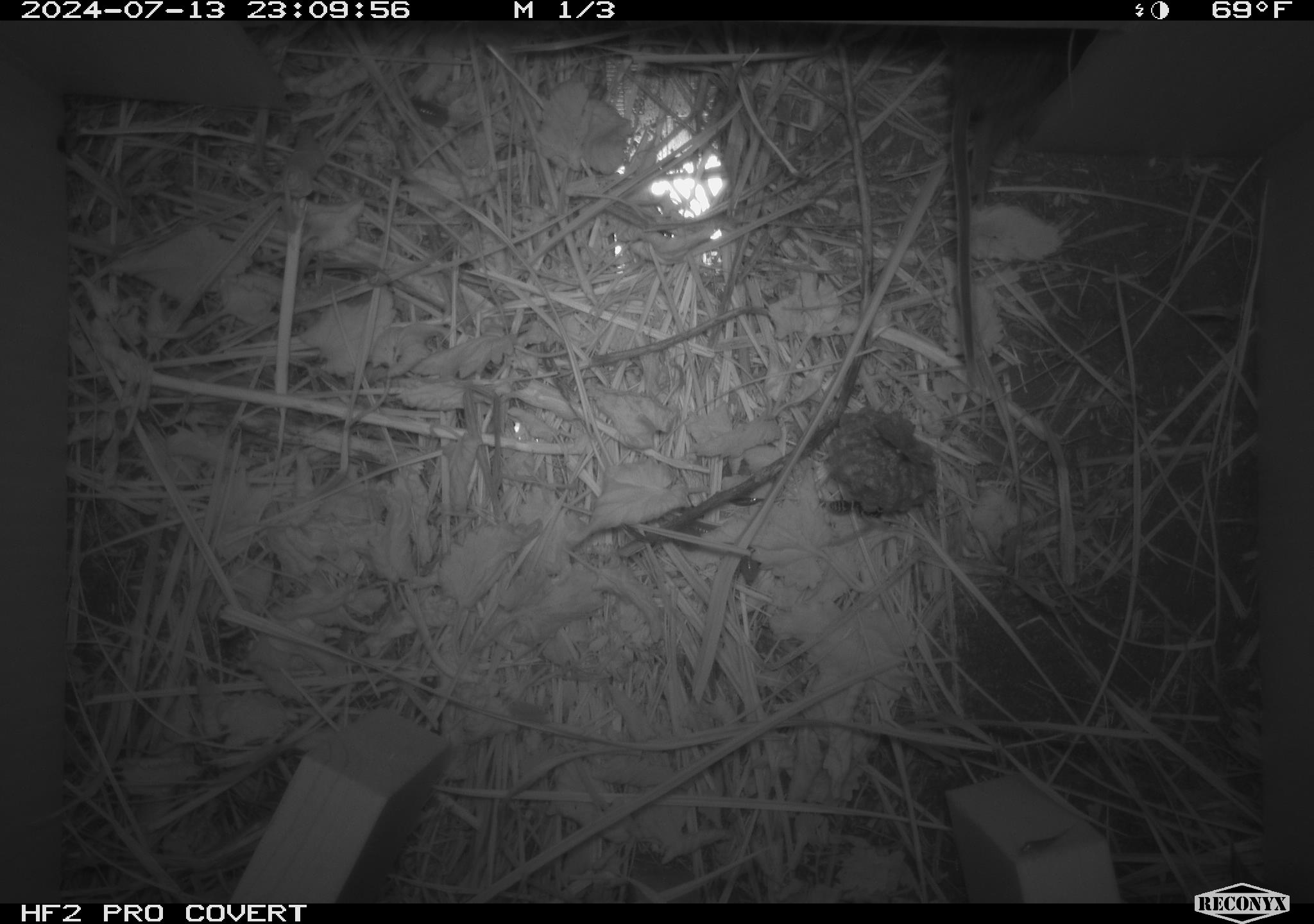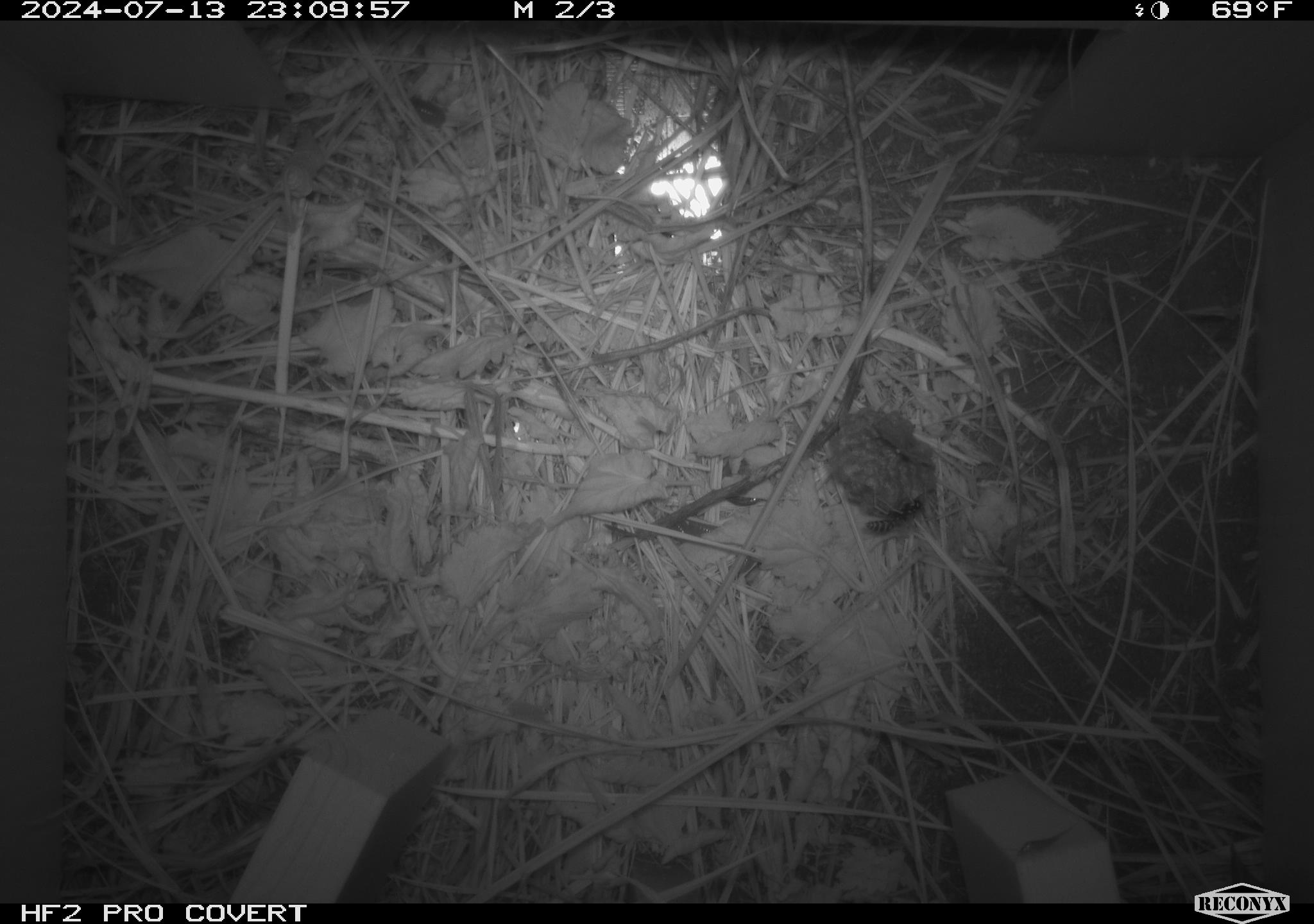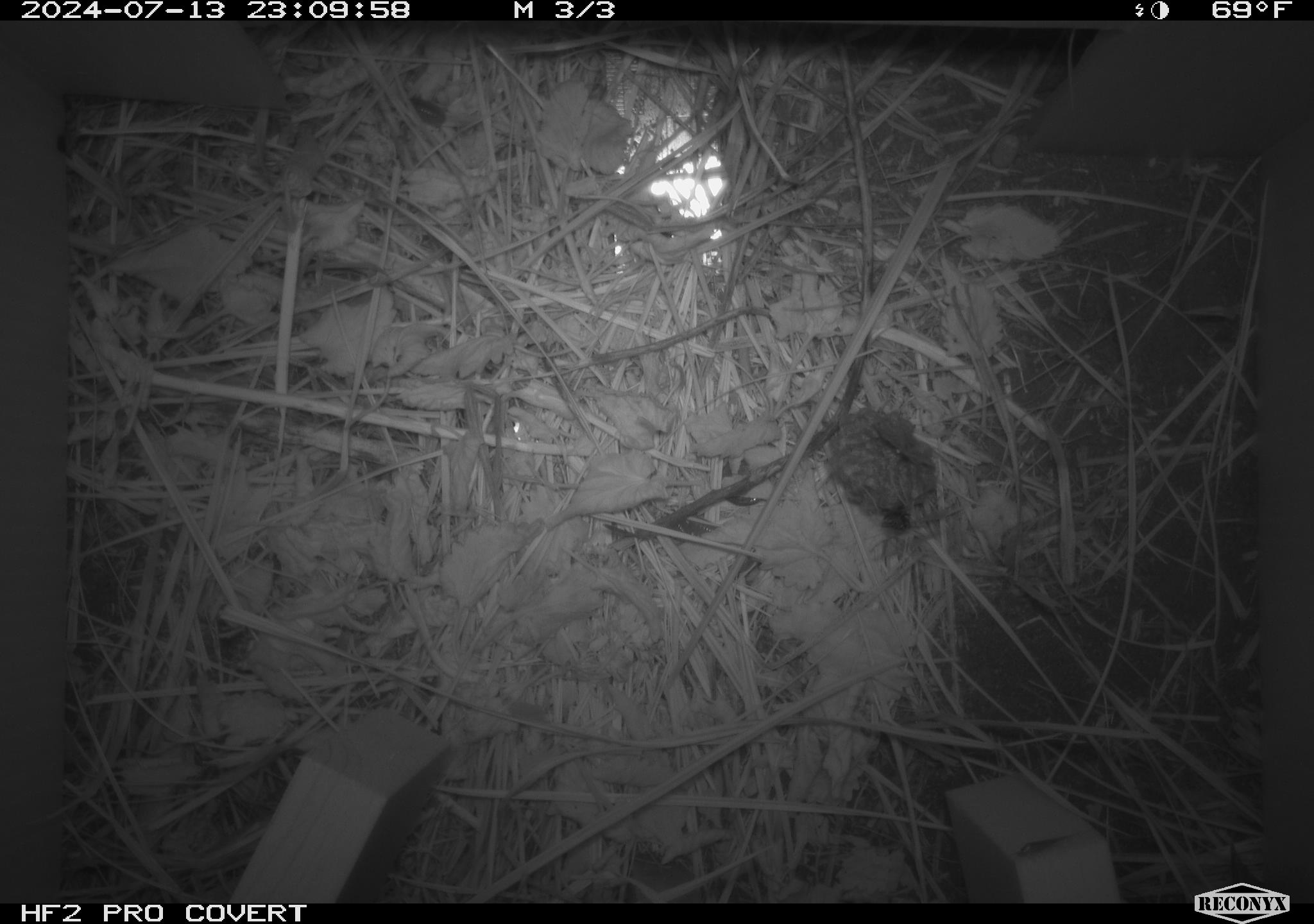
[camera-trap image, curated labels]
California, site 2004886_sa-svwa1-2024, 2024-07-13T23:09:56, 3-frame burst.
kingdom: Animalia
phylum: Arthropoda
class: Insecta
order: Hymenoptera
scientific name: Hymenoptera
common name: ants, bees, wasps, and sawflies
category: hymenoptera order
Hymenoptera order (ants, bees, wasps, and sawflies) (Hymenoptera).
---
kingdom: Animalia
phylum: Chordata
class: Mammalia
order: Rodentia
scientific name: Rodentia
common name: mouse species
Mouse species (Rodentia).